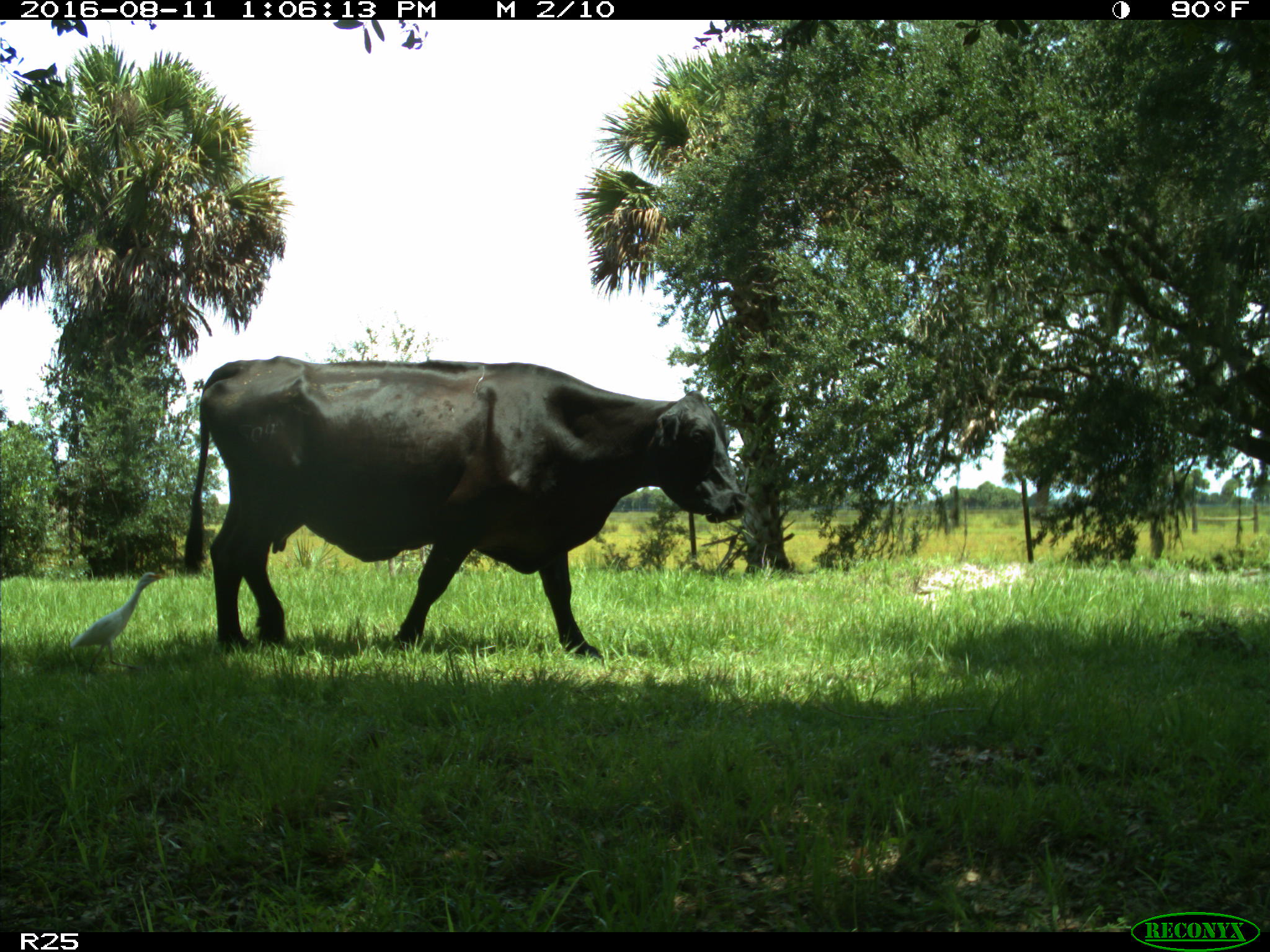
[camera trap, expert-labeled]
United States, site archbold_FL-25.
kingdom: Animalia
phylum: Chordata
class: Mammalia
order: Artiodactyla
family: Bovidae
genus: Bos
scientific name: Bos taurus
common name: domestic cow